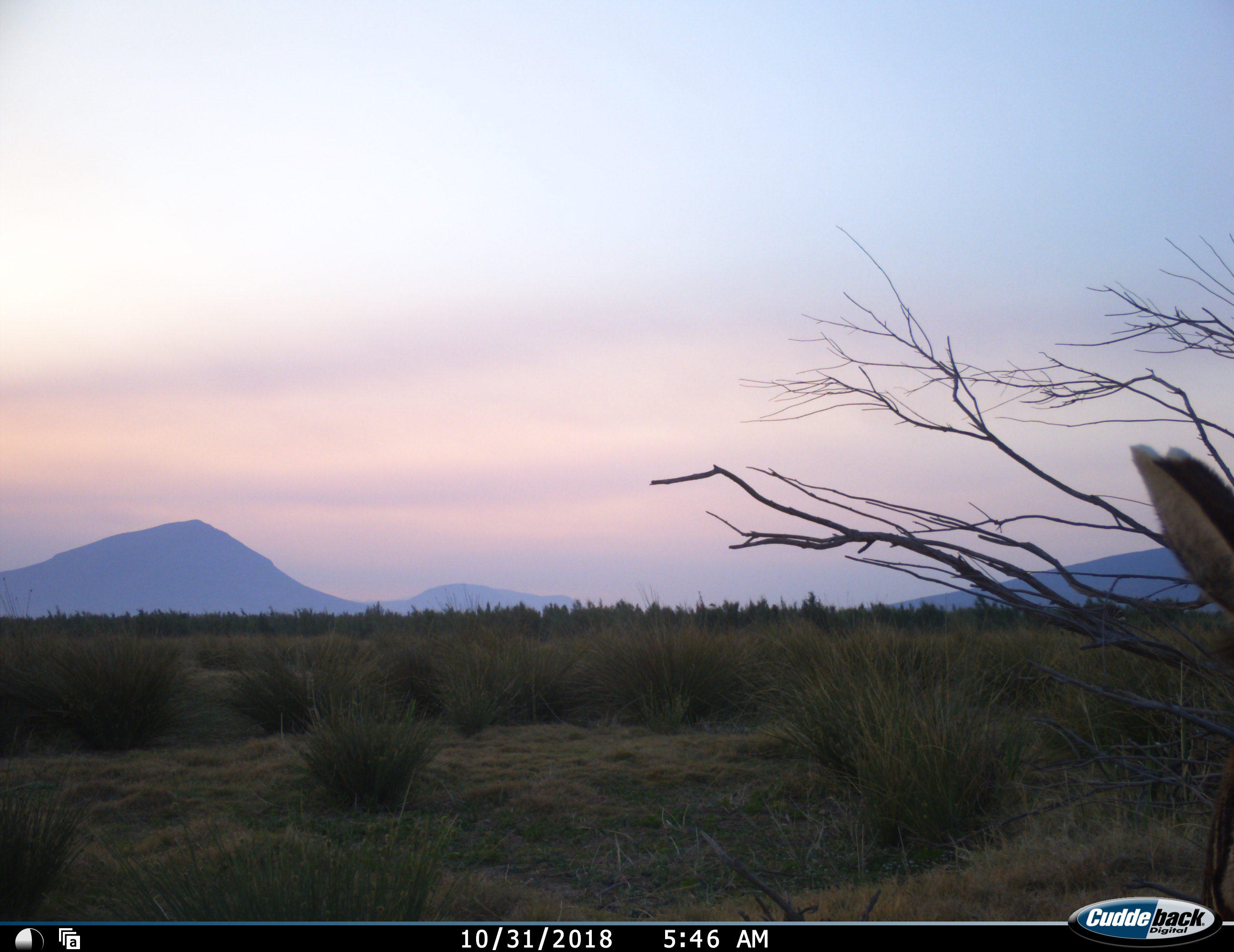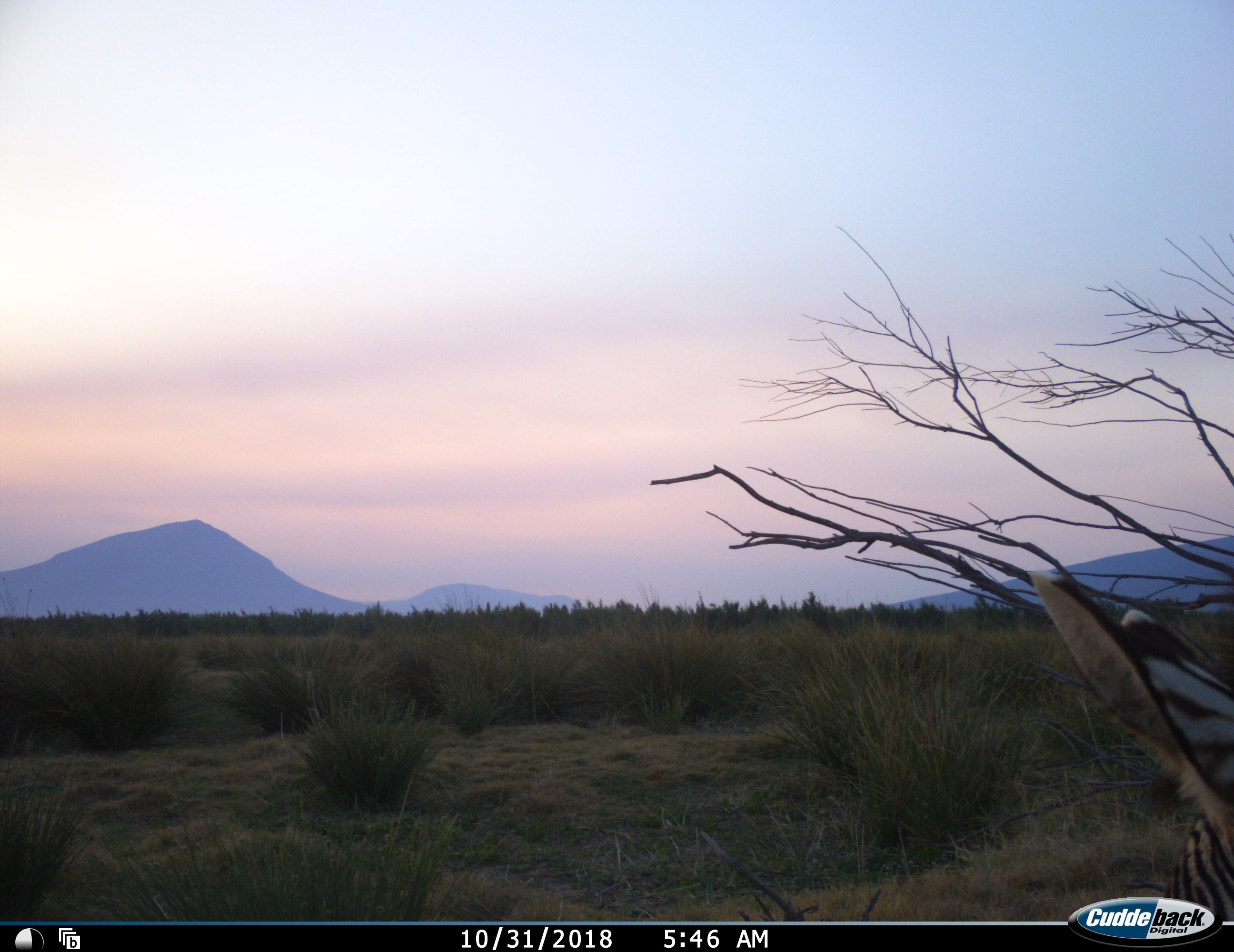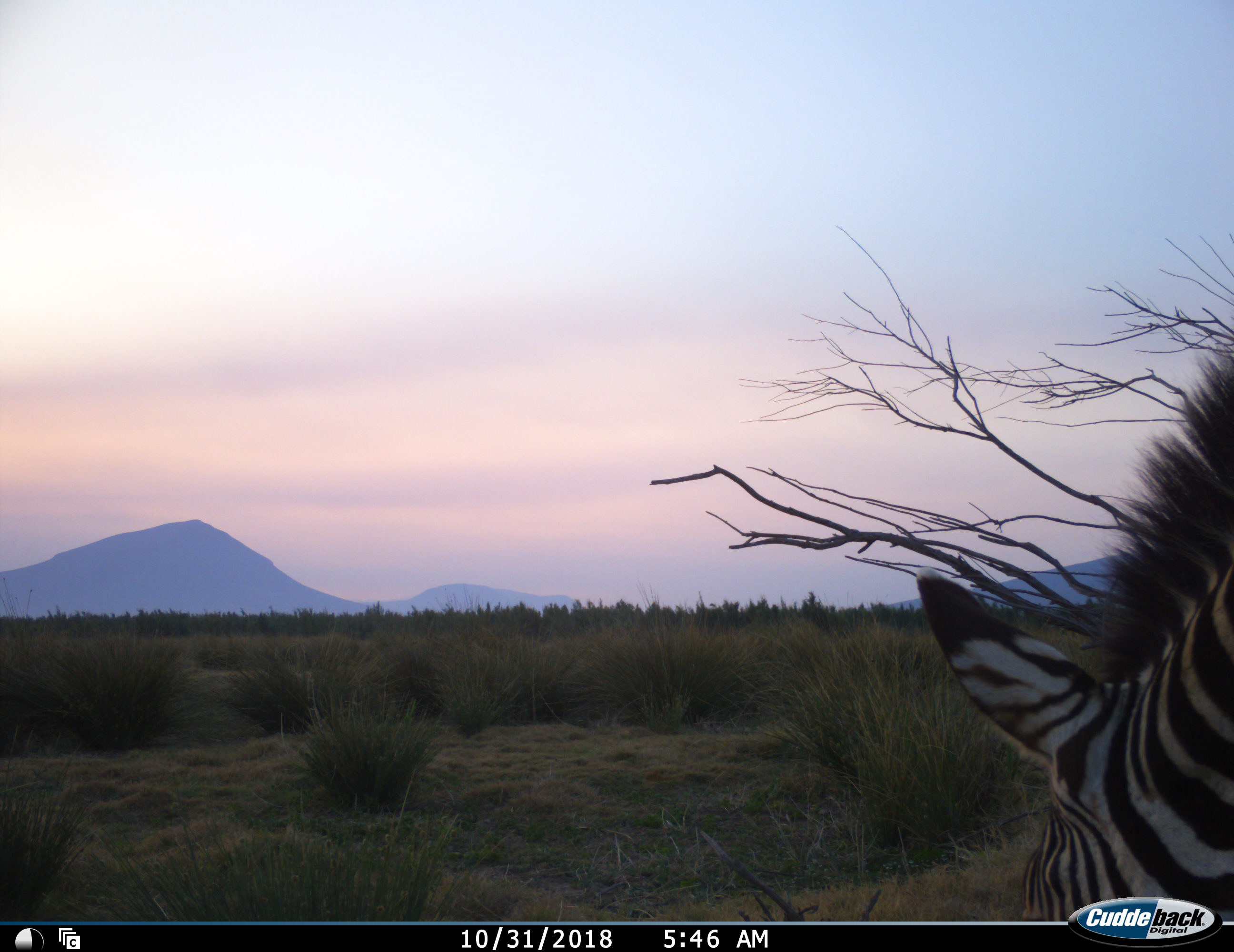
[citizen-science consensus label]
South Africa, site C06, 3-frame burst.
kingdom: Animalia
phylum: Chordata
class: Mammalia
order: Perissodactyla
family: Equidae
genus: Equus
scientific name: Equus zebra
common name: mountain zebra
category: zebramountain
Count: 1.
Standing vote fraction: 11%.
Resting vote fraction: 0%.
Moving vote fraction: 44%.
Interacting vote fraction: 0%.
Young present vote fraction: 0%.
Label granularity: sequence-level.